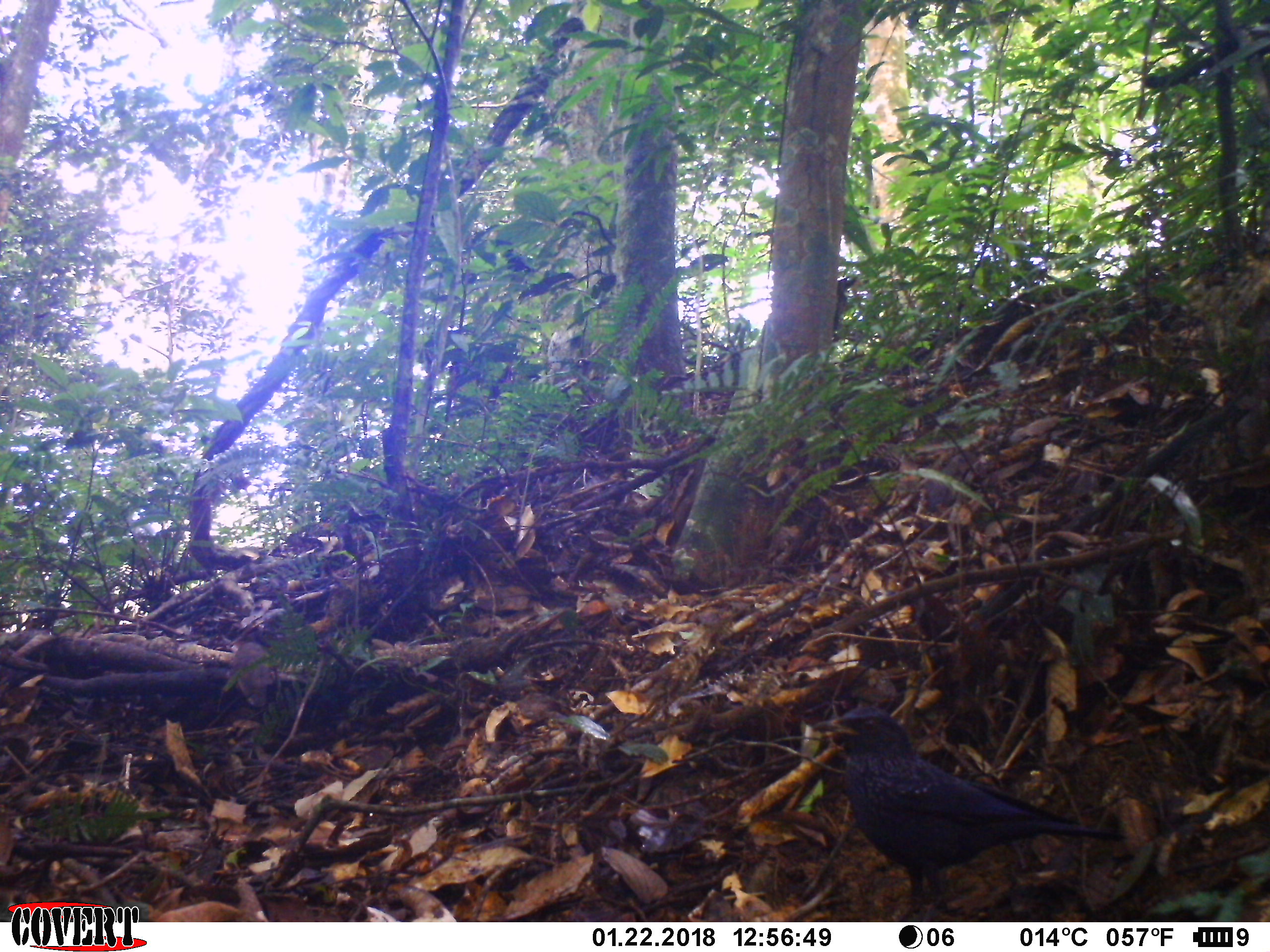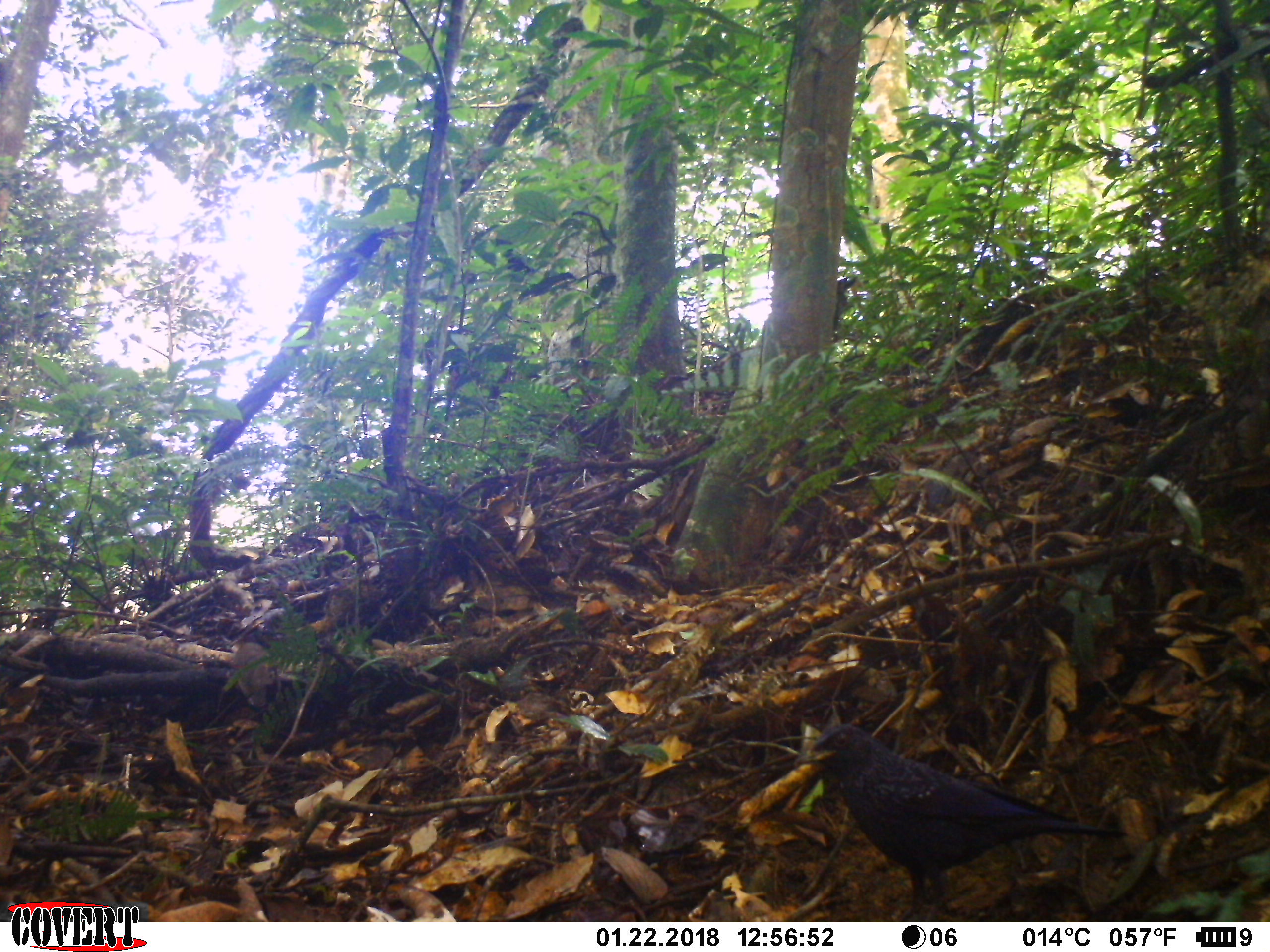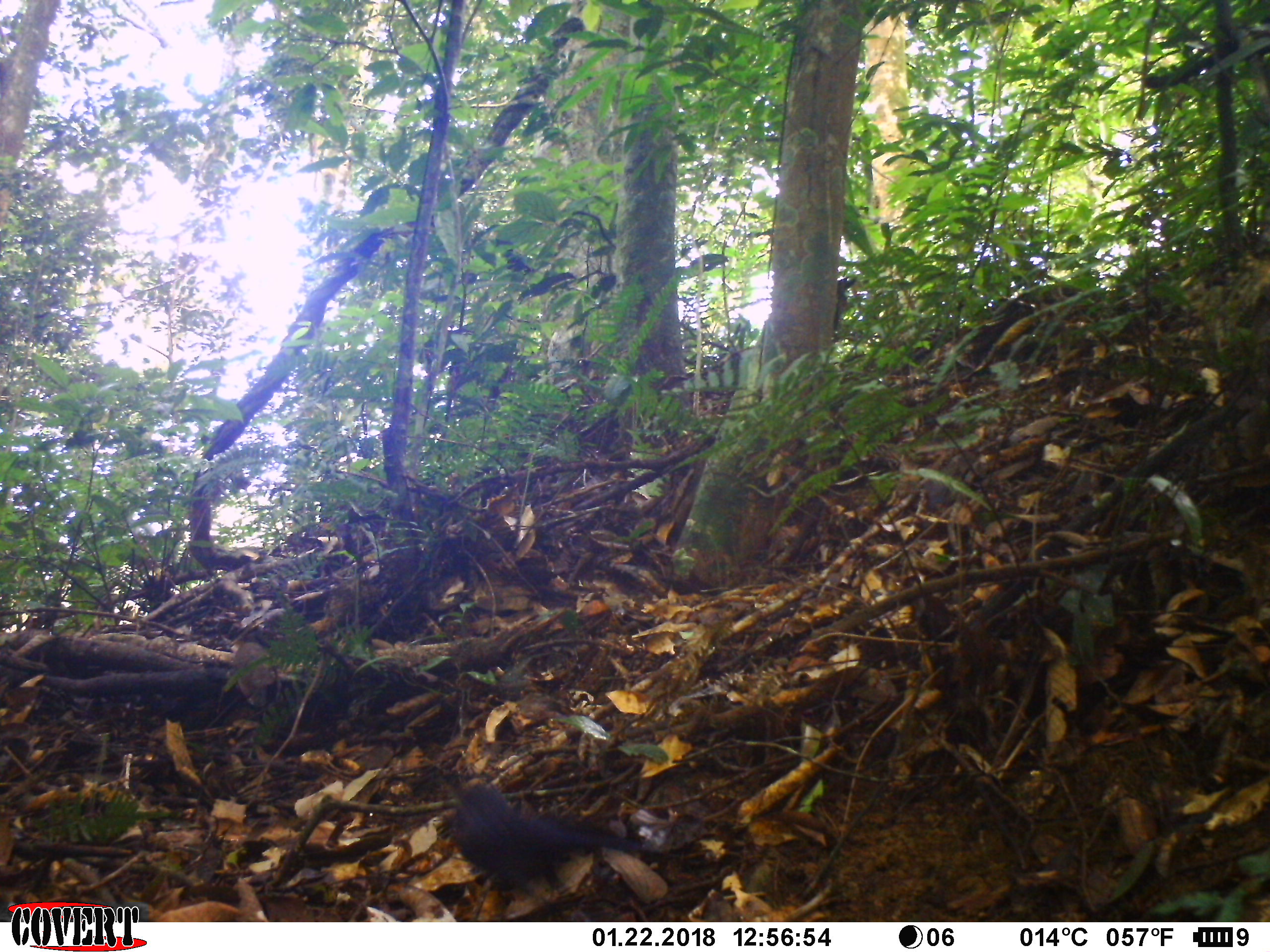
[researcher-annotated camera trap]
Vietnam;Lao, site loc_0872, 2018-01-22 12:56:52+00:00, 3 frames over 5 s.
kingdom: Animalia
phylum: Chordata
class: Aves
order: Passeriformes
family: Muscicapidae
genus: Myophonus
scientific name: Myophonus caeruleus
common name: blue whistling thrush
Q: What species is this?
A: Blue whistling thrush (Myophonus caeruleus).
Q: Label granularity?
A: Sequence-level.